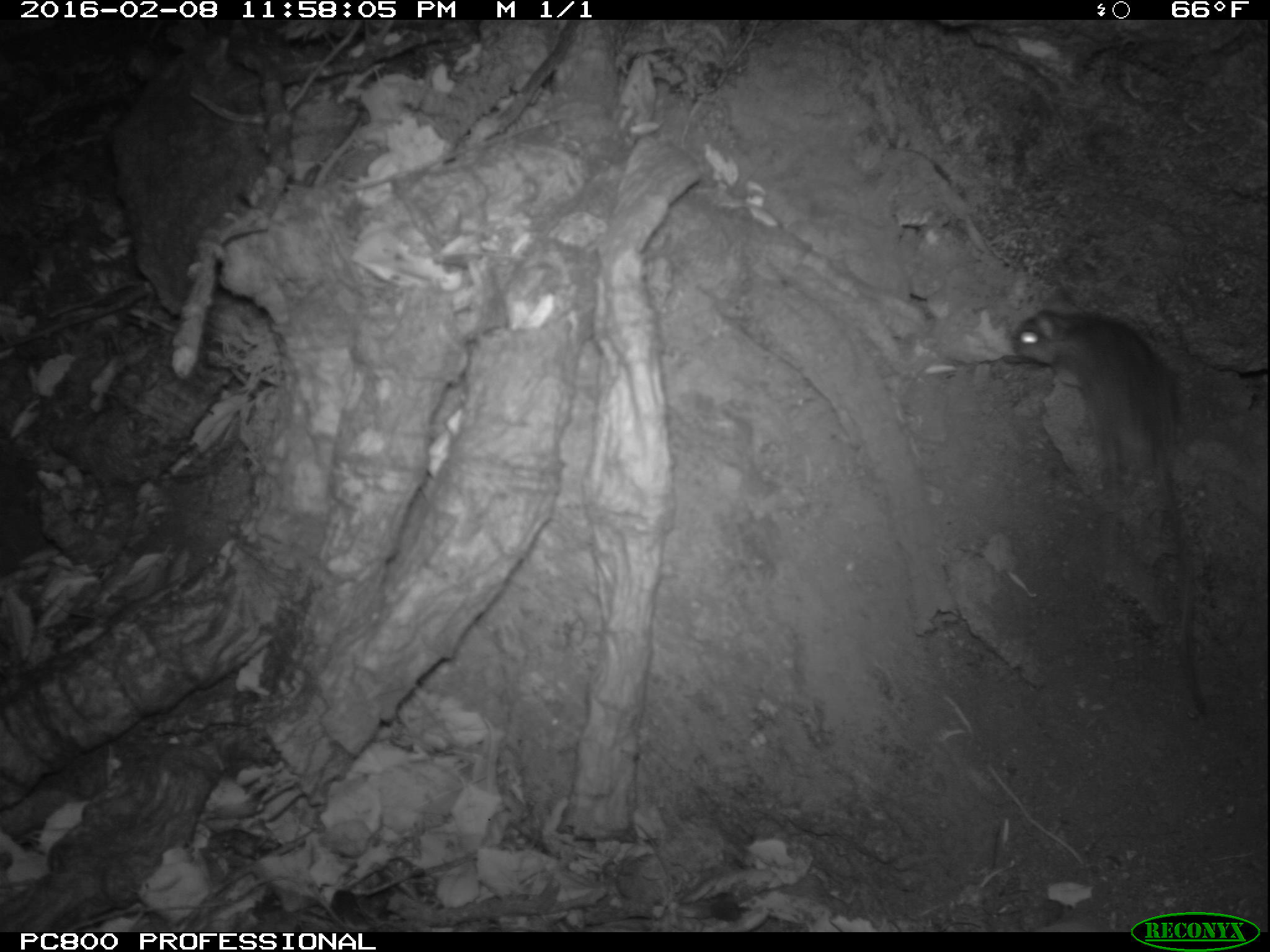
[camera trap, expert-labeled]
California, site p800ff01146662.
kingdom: Animalia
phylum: Chordata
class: Mammalia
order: Rodentia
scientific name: Rodentia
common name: rodent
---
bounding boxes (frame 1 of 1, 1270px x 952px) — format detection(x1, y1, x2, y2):
rodent: detection(1011, 309, 1209, 714)